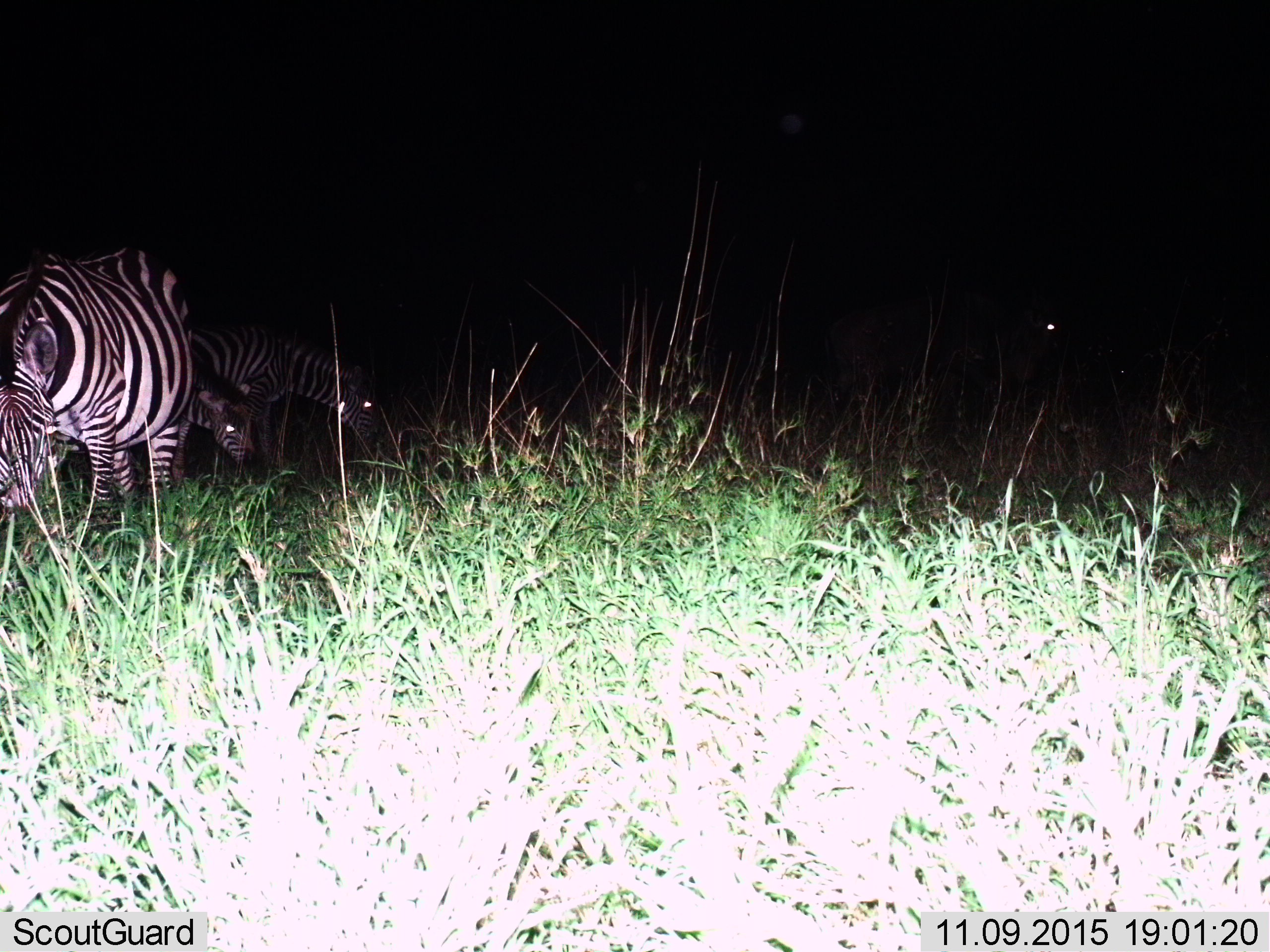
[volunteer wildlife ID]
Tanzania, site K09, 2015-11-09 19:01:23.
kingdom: Animalia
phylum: Chordata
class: Mammalia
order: Perissodactyla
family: Equidae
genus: Equus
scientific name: Equus quagga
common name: plains zebra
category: zebra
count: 3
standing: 50%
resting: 0%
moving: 20%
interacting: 0%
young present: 40%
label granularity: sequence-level